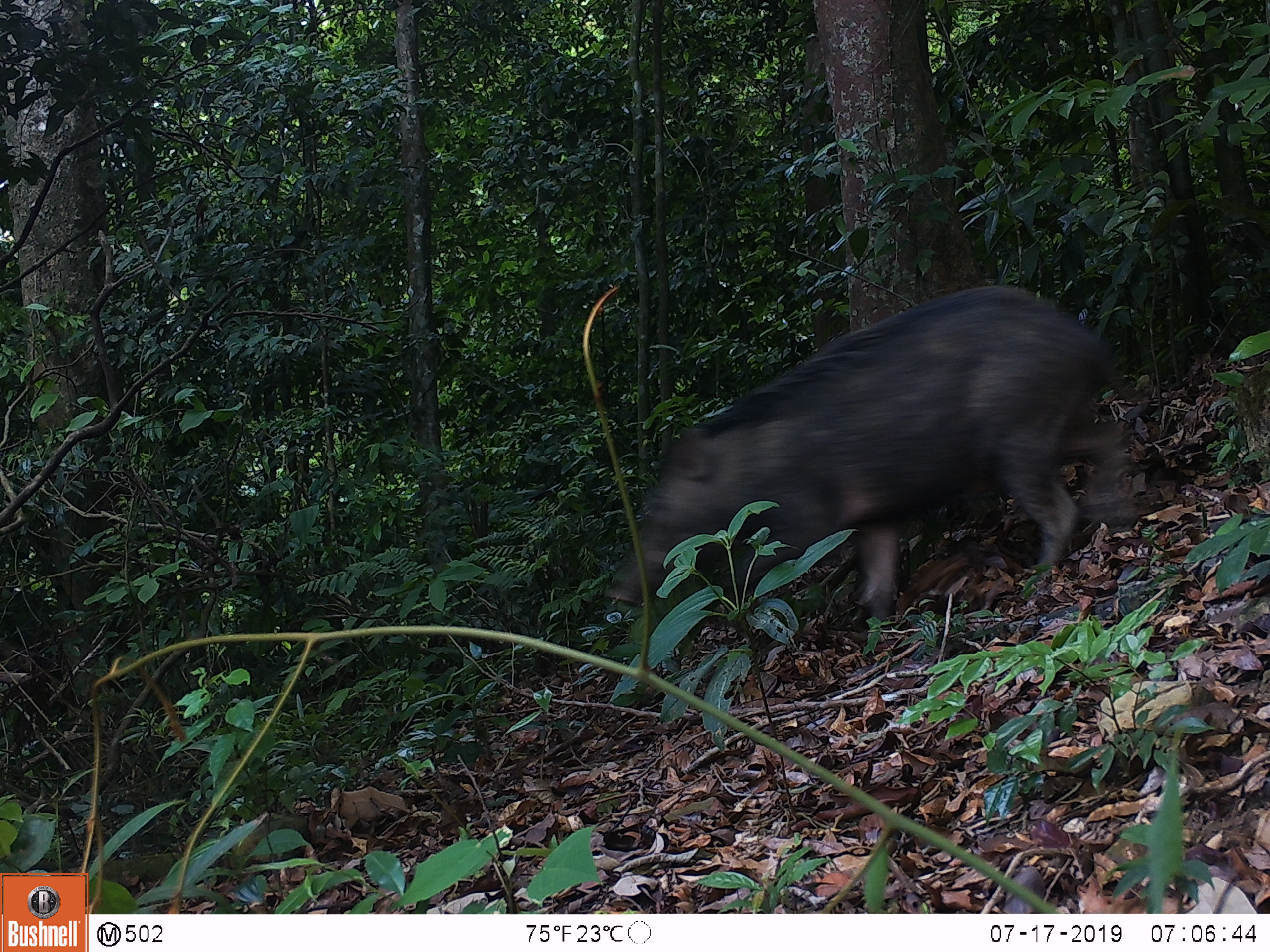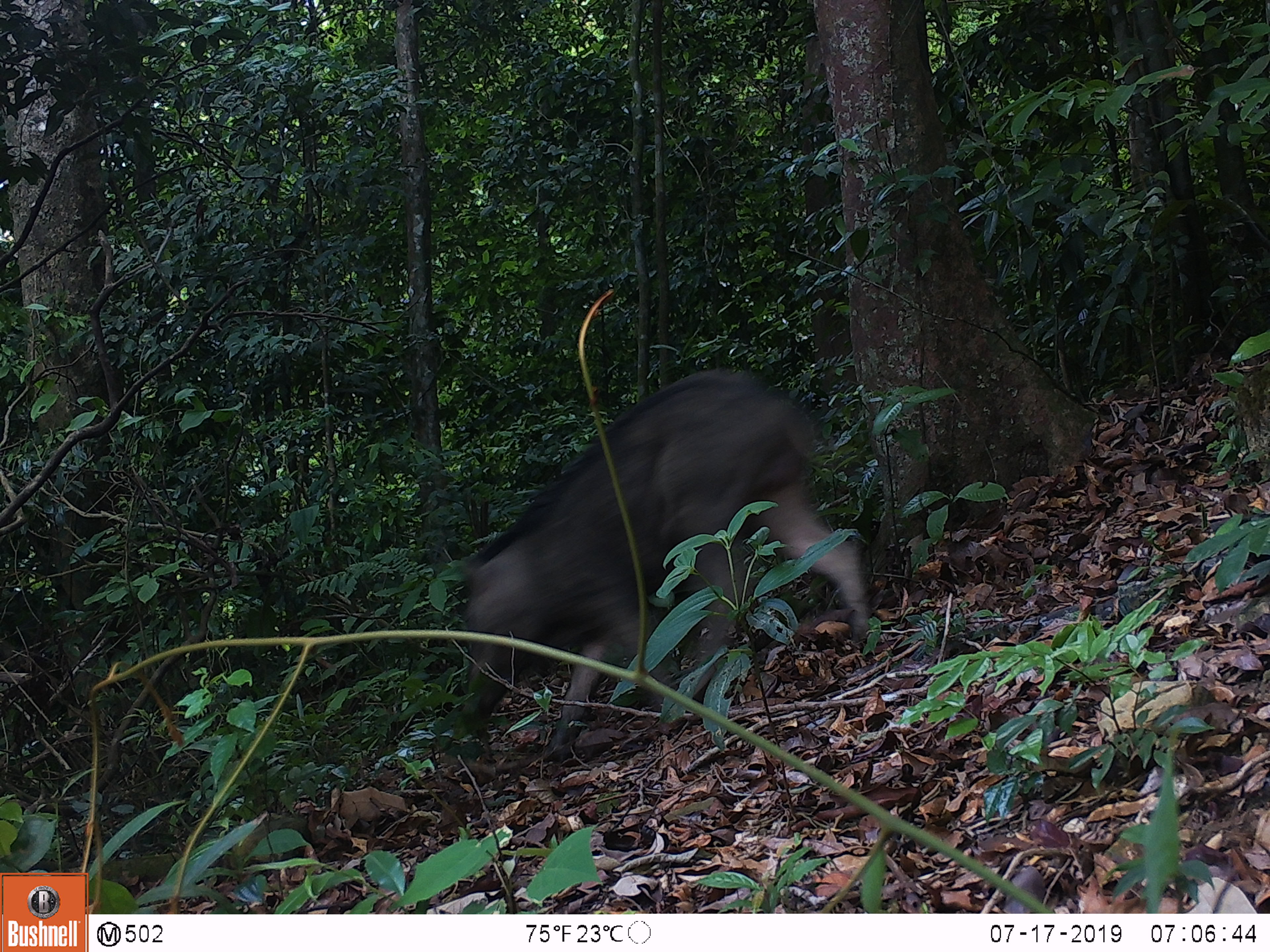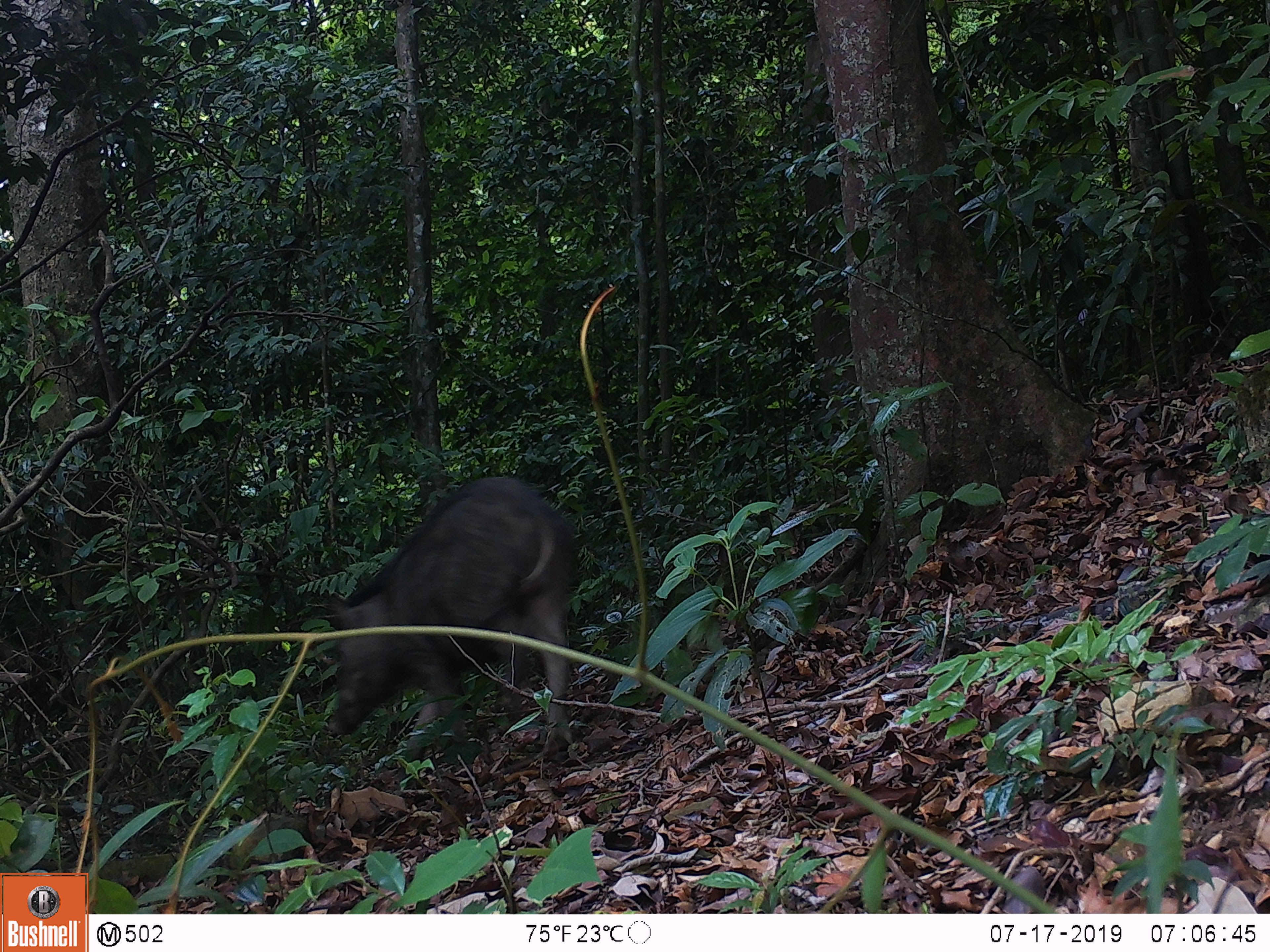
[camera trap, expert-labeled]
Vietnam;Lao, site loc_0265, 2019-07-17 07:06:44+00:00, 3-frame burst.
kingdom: Animalia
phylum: Chordata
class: Mammalia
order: Artiodactyla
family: Suidae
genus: Sus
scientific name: Sus scrofa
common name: eurasian wild pig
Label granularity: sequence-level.